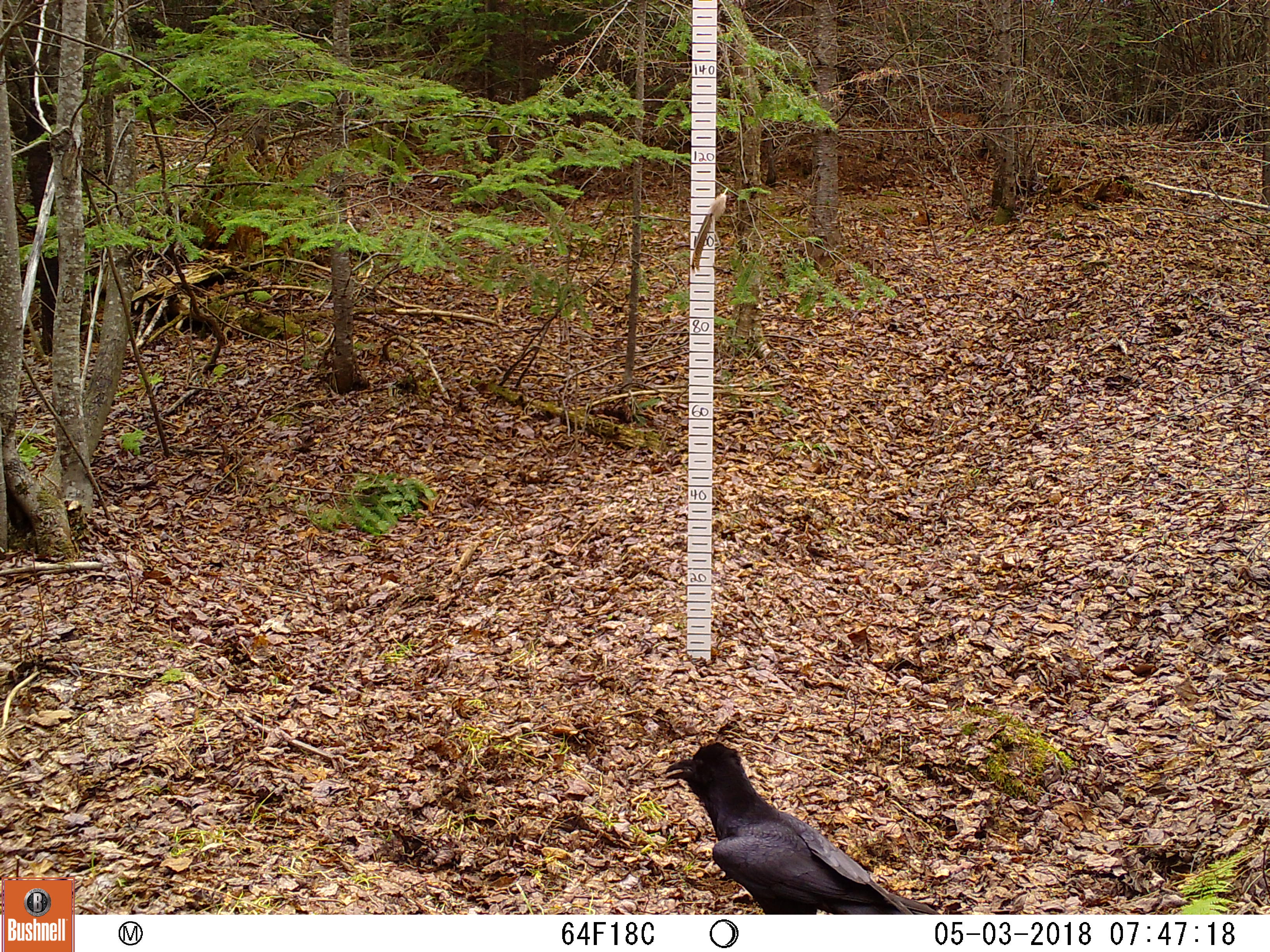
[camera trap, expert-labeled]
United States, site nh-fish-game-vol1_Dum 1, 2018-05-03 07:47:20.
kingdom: Animalia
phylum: Chordata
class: Aves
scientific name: Aves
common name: bird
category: bird sp.